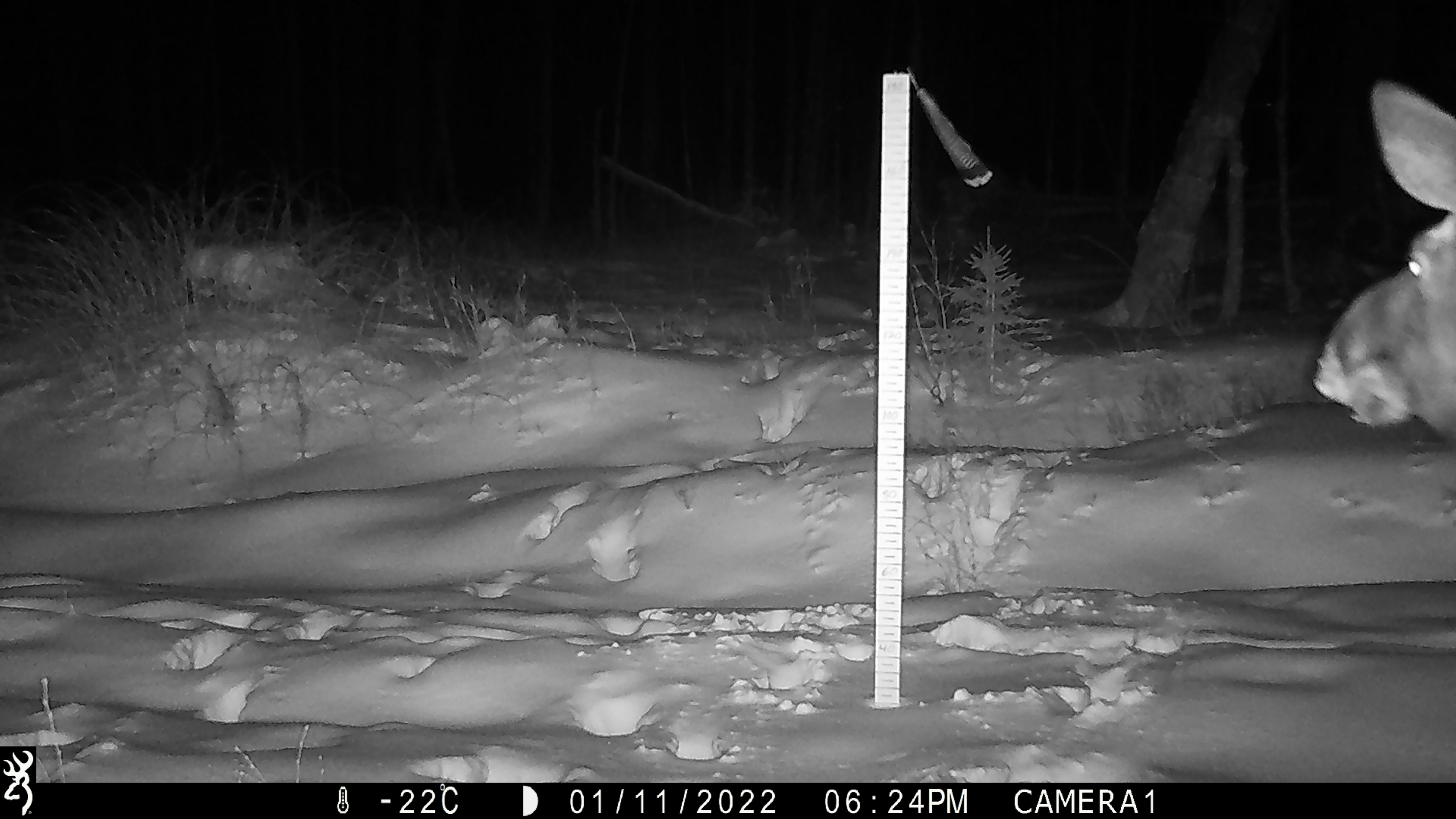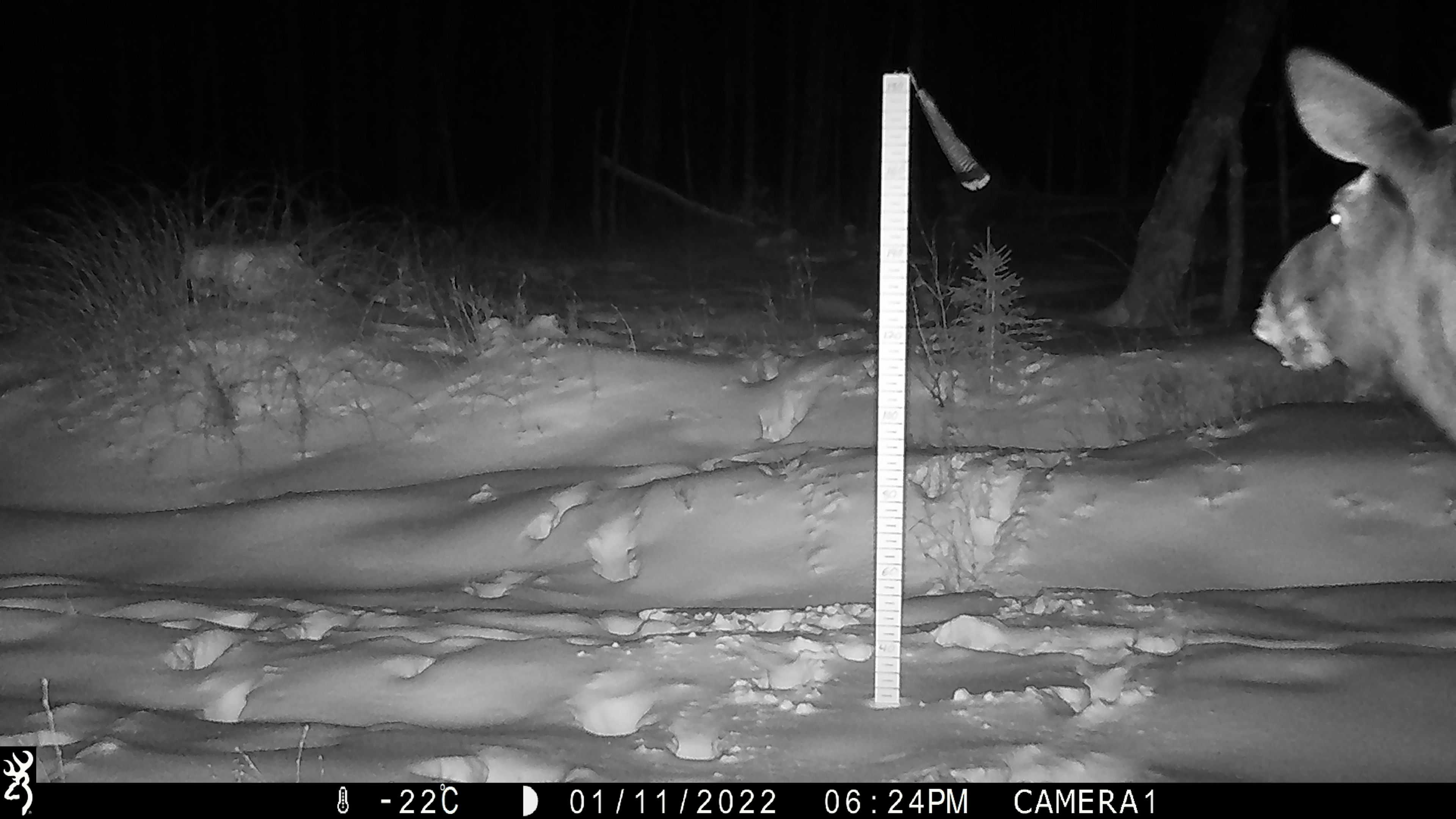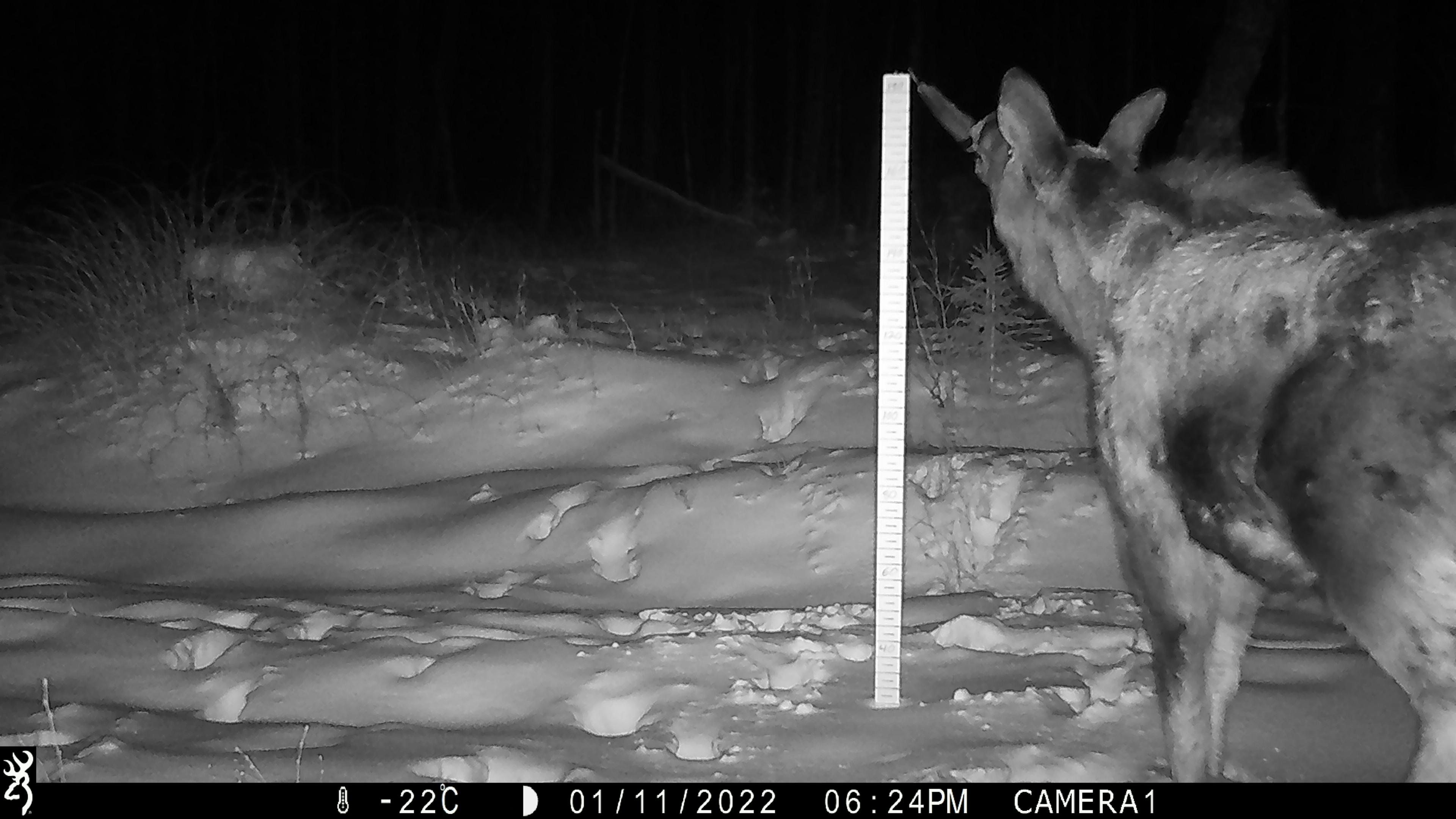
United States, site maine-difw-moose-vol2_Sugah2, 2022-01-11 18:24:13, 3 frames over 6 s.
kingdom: Animalia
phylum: Chordata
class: Mammalia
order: Artiodactyla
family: Cervidae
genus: Alces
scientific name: Alces alces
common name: moose